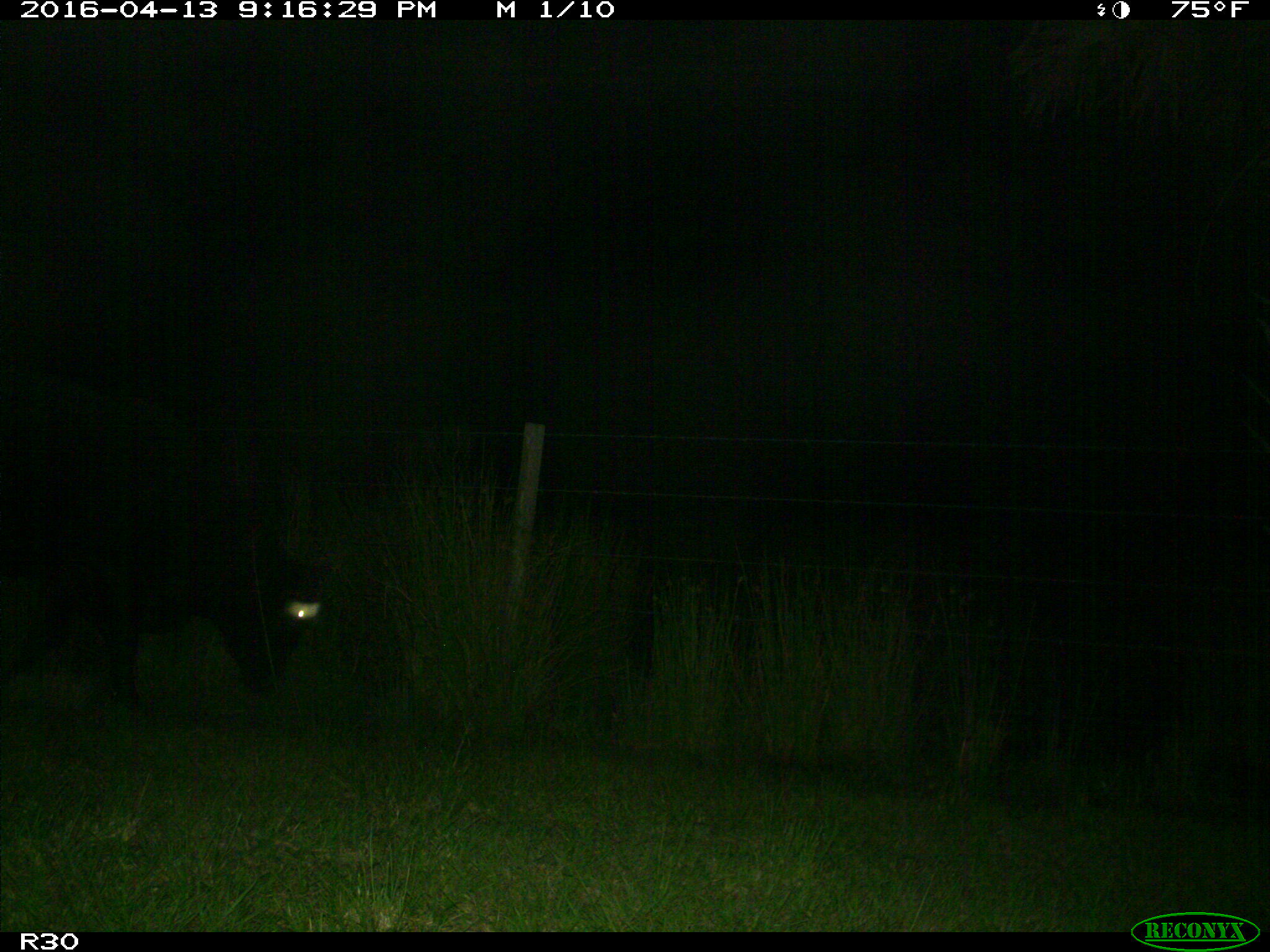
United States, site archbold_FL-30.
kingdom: Animalia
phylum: Chordata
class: Mammalia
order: Artiodactyla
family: Bovidae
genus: Bos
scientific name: Bos taurus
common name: domestic cow